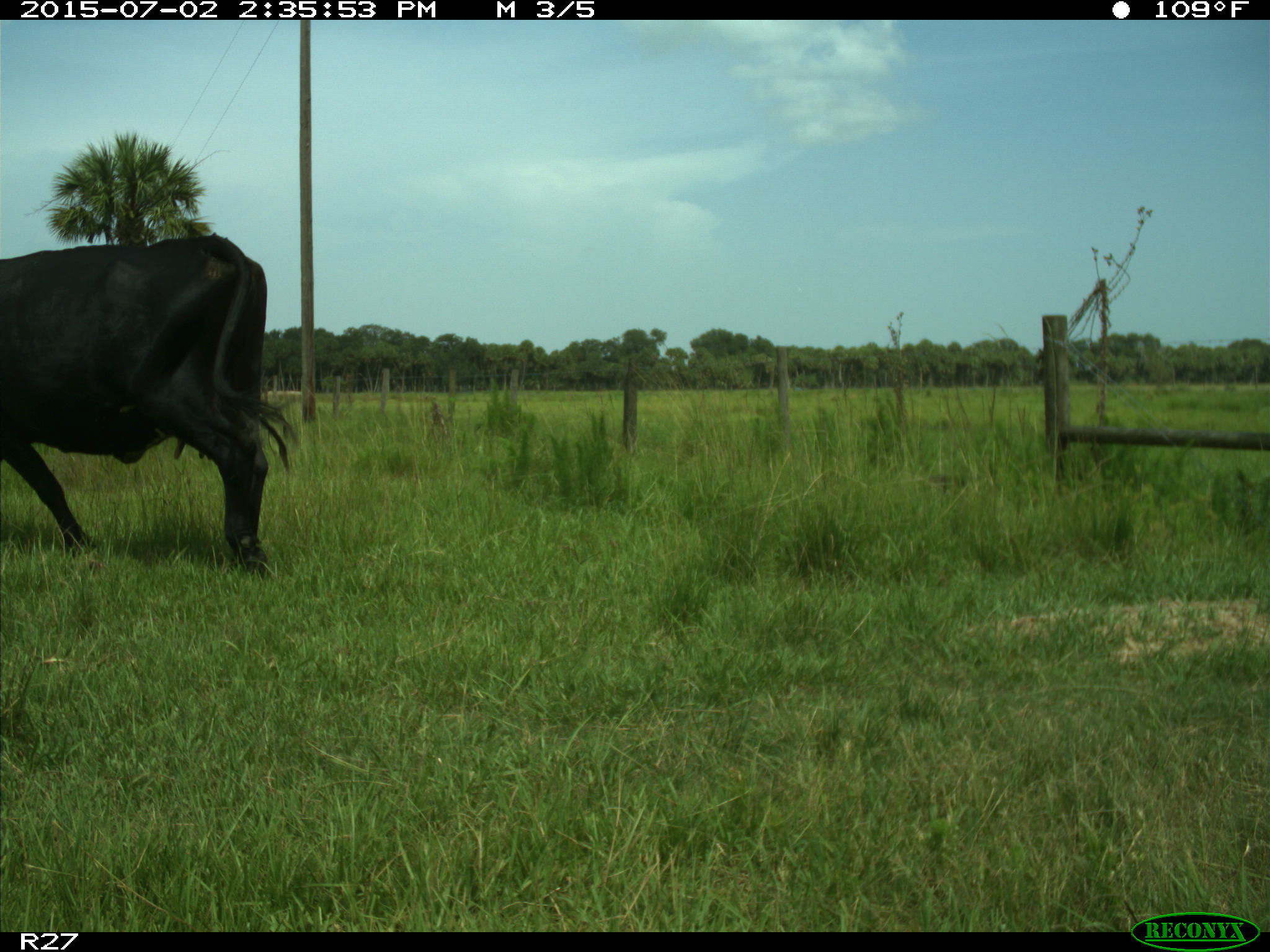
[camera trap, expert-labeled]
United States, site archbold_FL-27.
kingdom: Animalia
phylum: Chordata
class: Mammalia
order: Artiodactyla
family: Bovidae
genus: Bos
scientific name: Bos taurus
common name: domestic cow